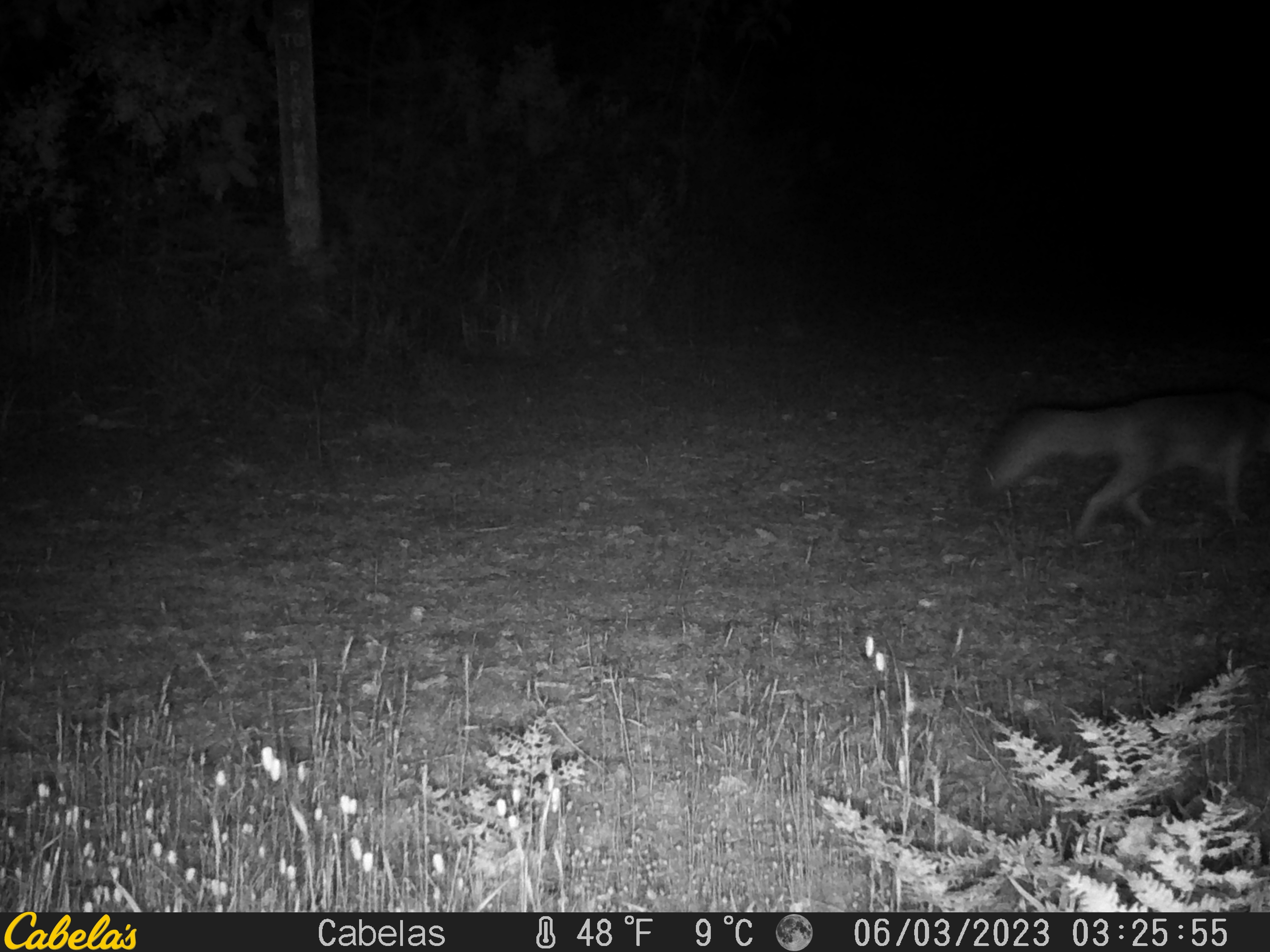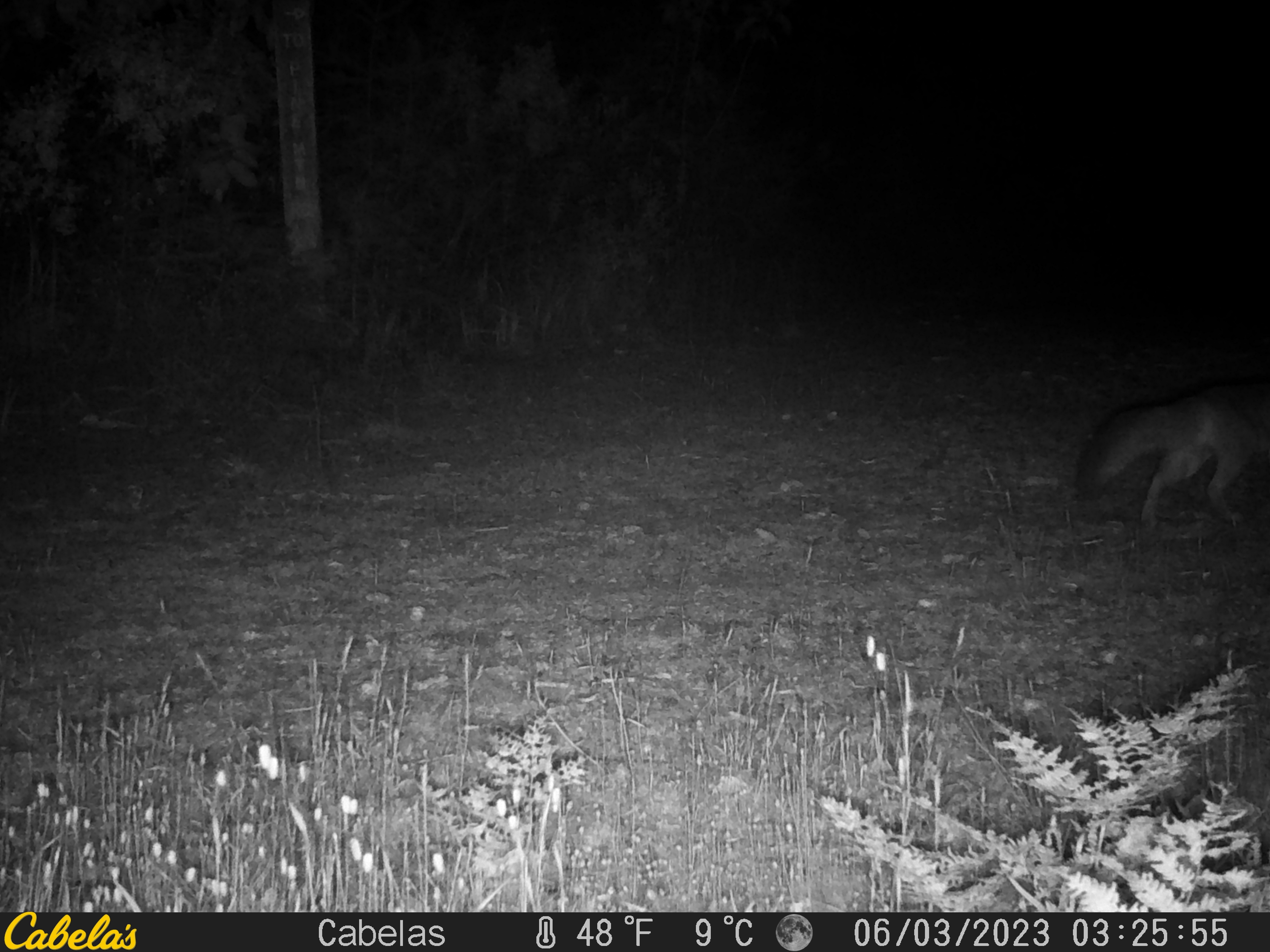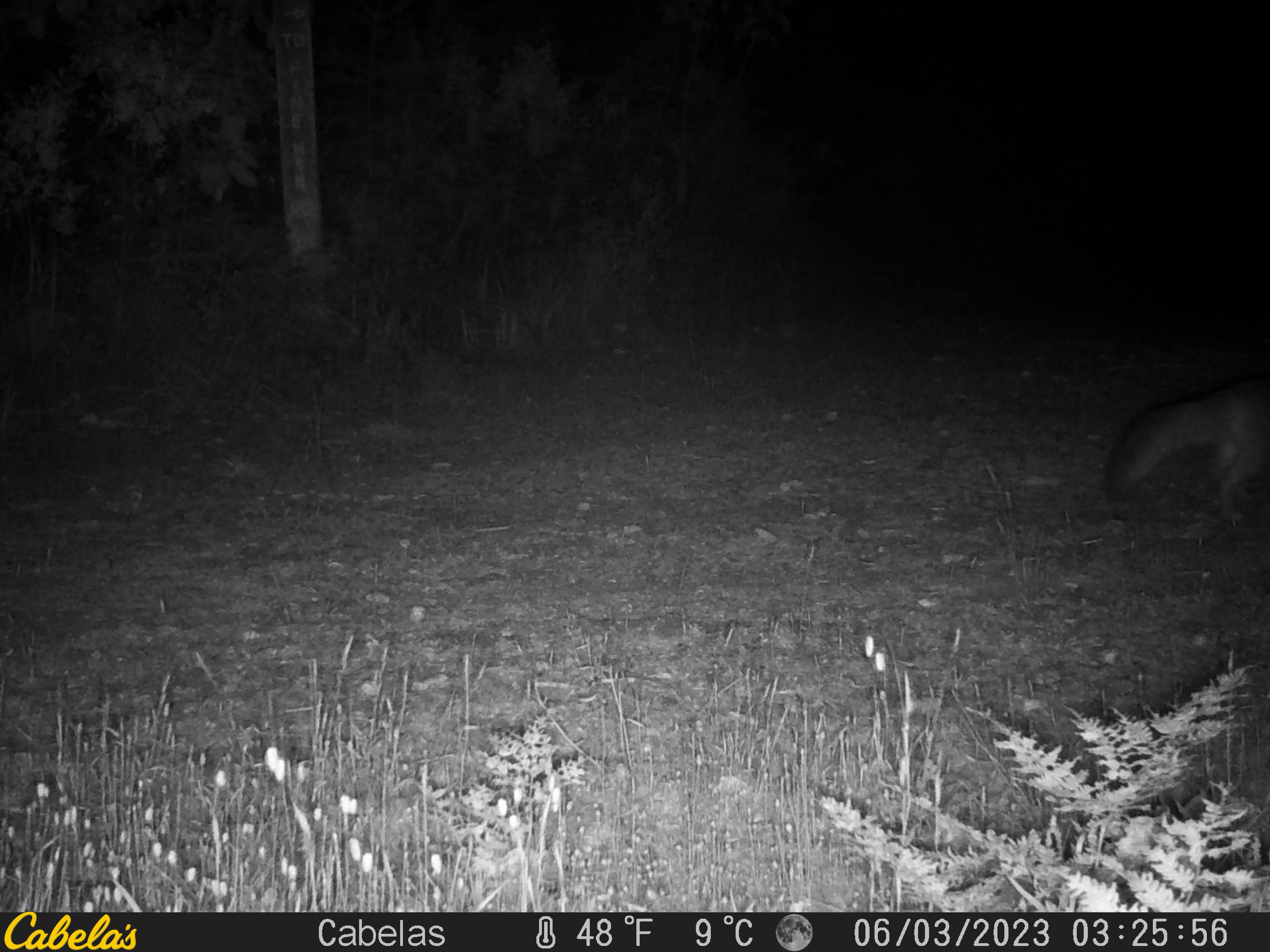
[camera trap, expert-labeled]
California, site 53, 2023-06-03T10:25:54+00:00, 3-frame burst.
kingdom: Animalia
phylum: Chordata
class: Mammalia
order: Carnivora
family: Canidae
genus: Urocyon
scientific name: Urocyon cinereoargenteus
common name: gray fox